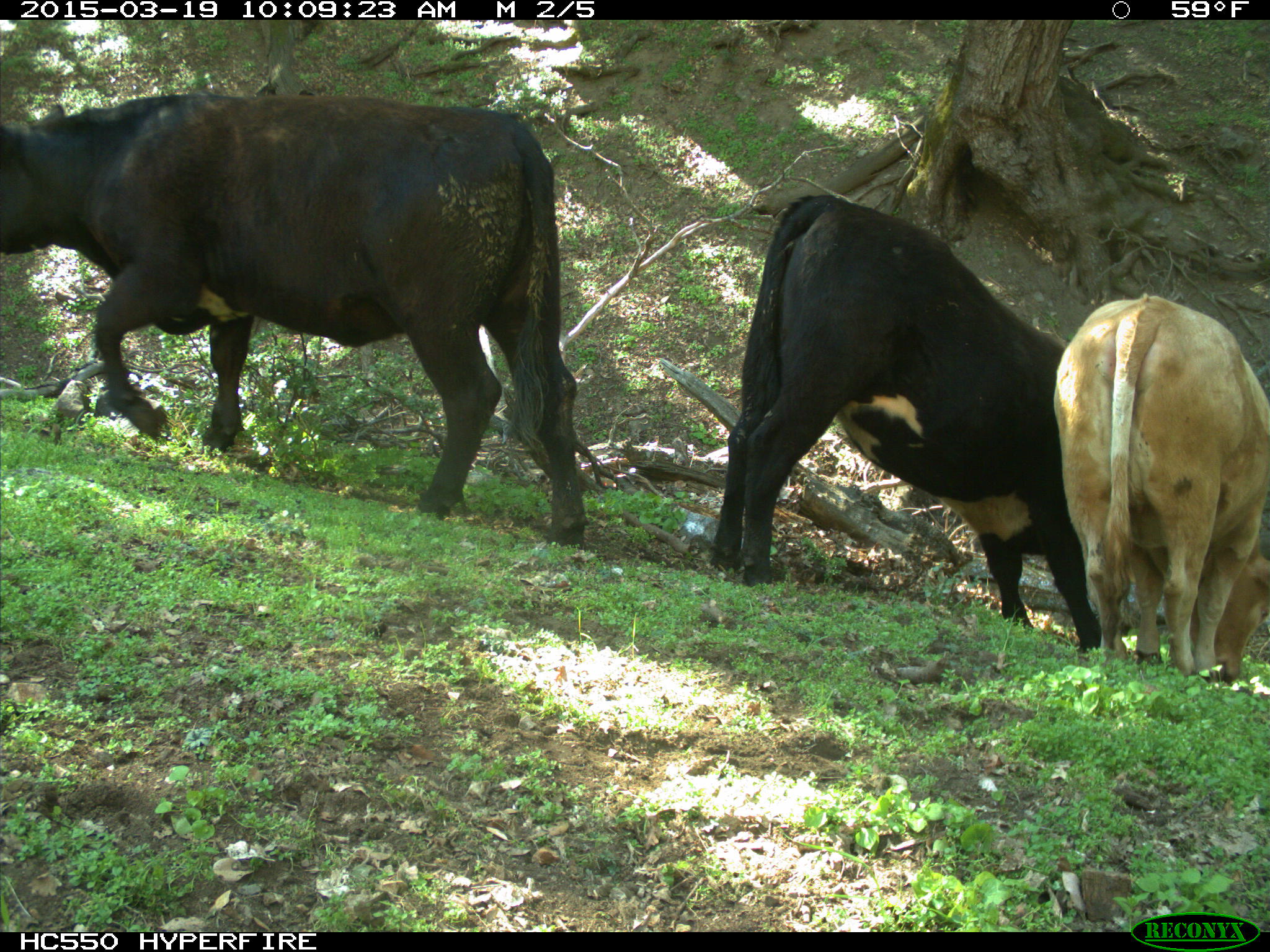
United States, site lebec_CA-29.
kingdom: Animalia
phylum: Chordata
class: Mammalia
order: Artiodactyla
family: Bovidae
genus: Bos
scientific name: Bos taurus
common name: domestic cow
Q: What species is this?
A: Bos taurus (domestic cow).